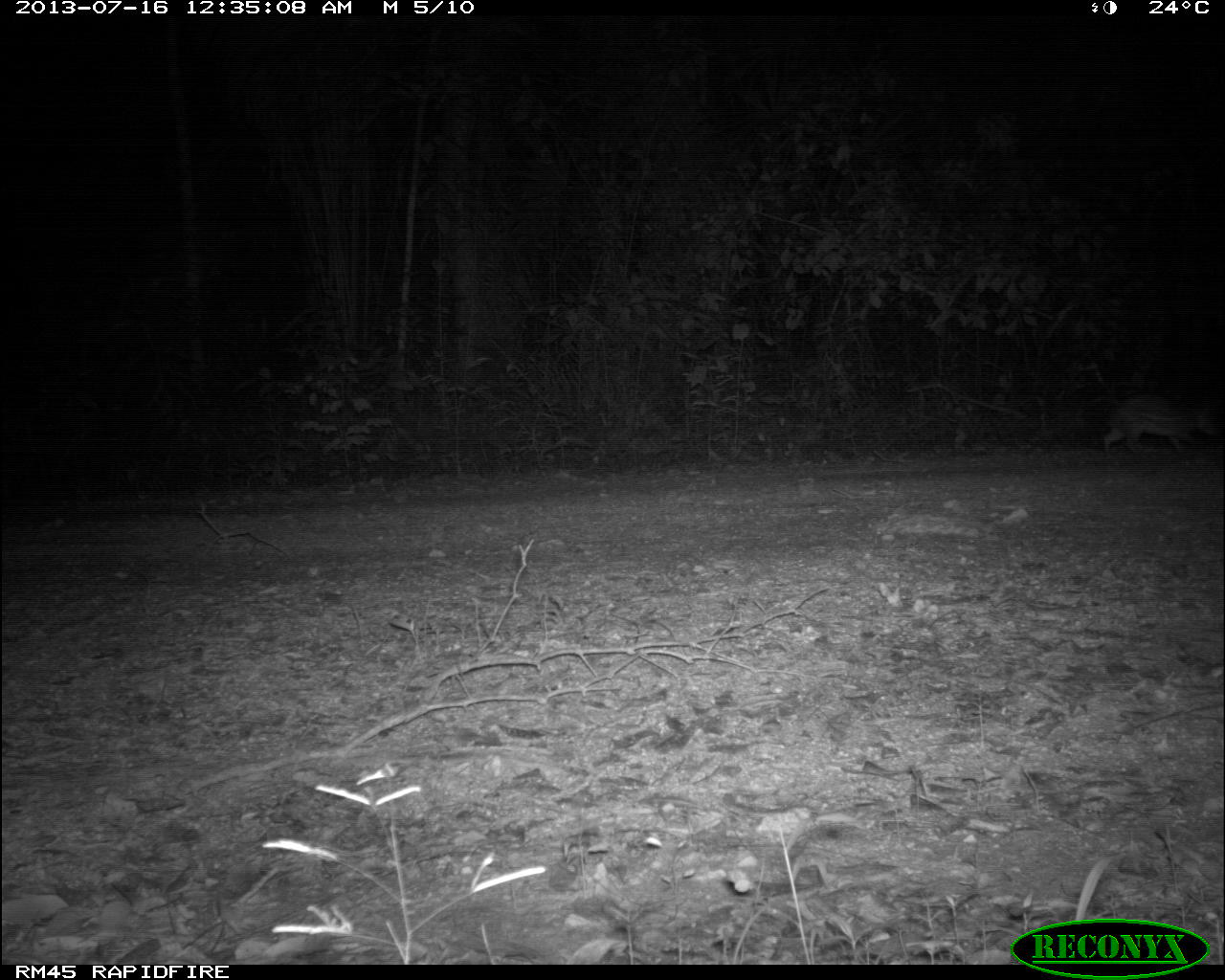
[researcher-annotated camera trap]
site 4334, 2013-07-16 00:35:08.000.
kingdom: Animalia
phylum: Chordata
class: Mammalia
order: Rodentia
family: Cuniculidae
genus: Cuniculus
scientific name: Cuniculus paca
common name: lowland paca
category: agouti paca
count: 1